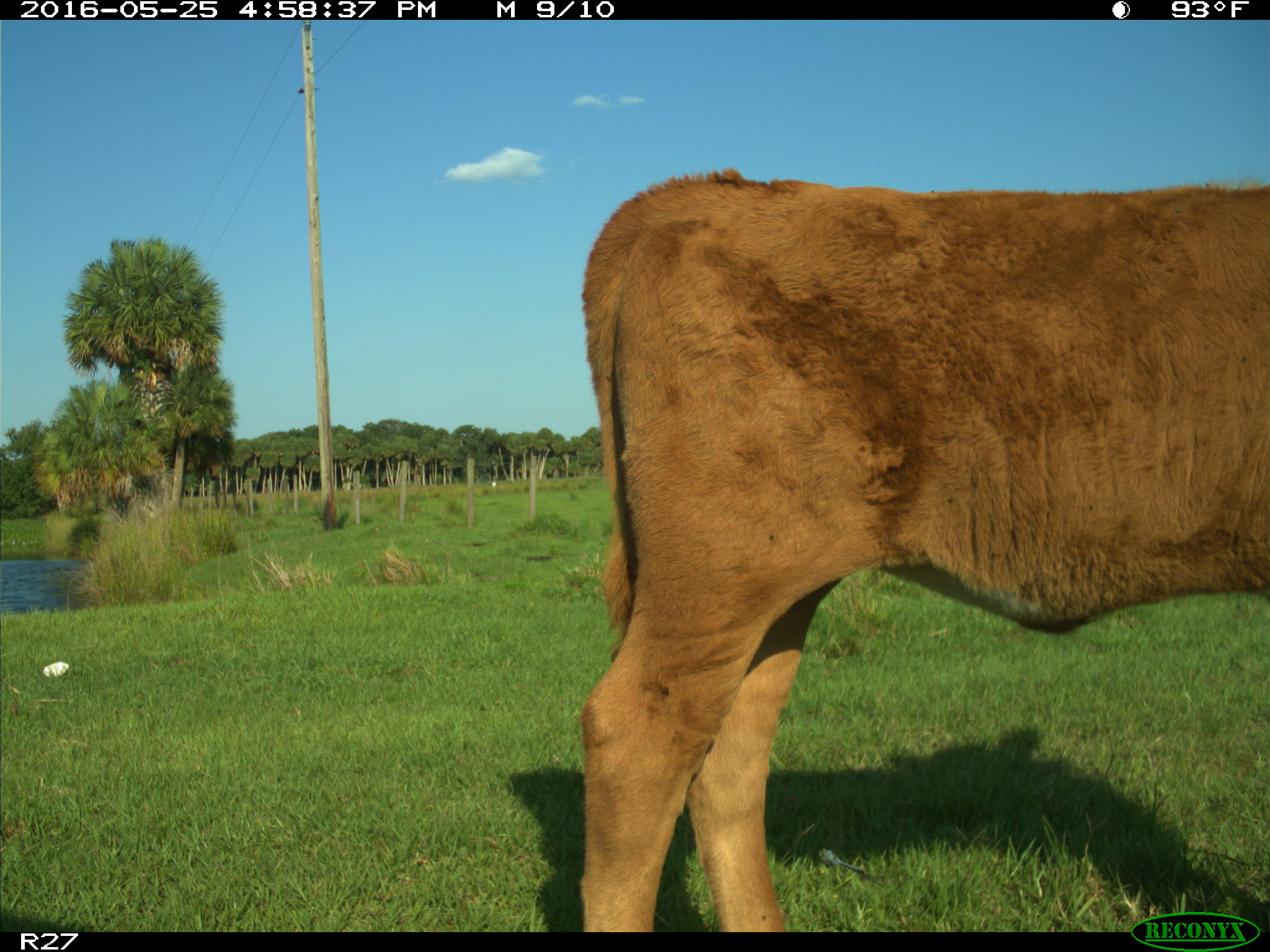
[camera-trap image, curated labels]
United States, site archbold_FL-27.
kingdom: Animalia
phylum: Chordata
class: Mammalia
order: Artiodactyla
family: Bovidae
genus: Bos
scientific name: Bos taurus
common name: domestic cow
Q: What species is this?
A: Bos taurus (domestic cow).